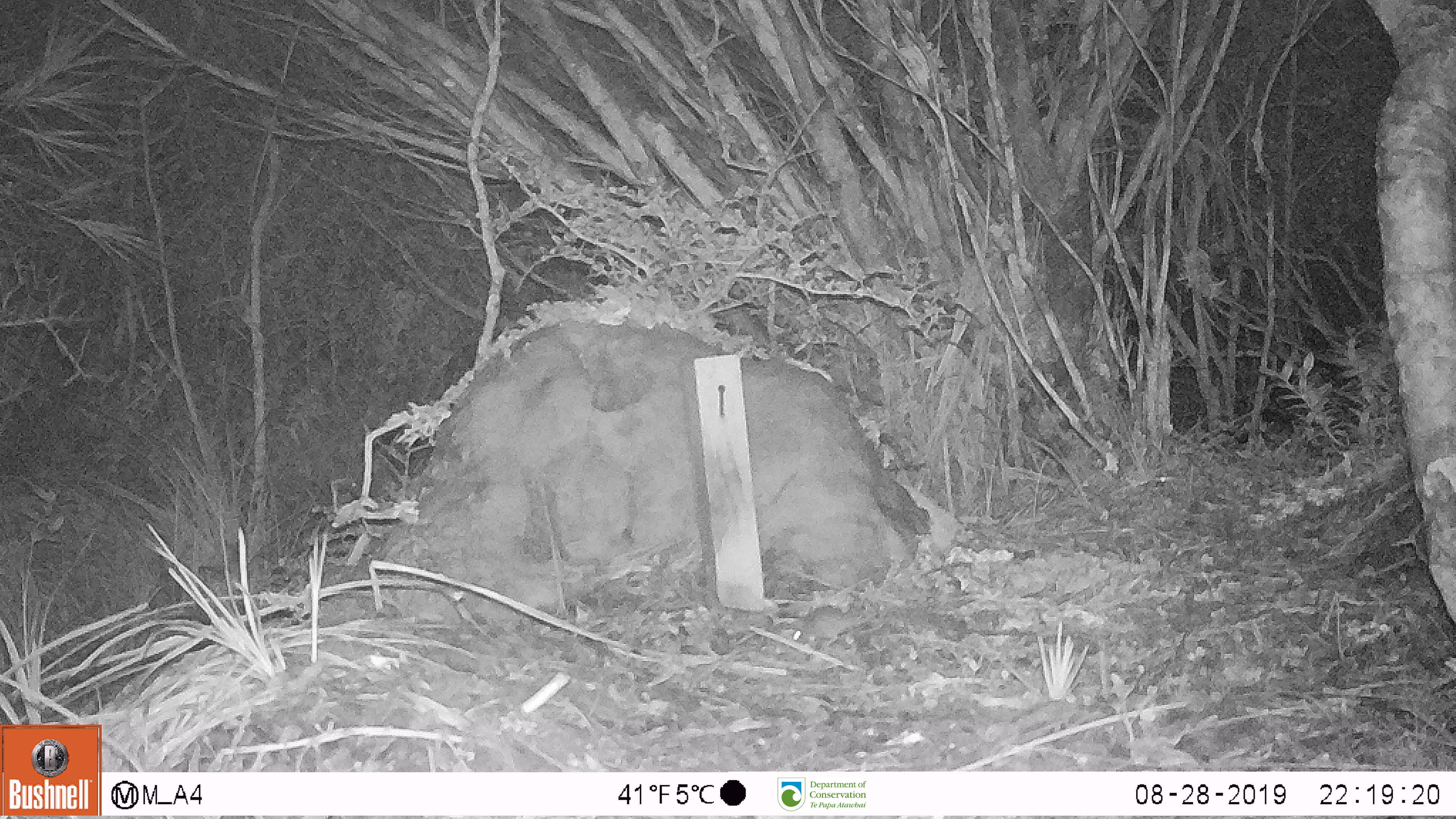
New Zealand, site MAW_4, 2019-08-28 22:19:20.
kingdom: Animalia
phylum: Chordata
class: Mammalia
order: Rodentia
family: Muridae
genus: Mus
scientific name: Mus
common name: mouse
Mouse (Mus).